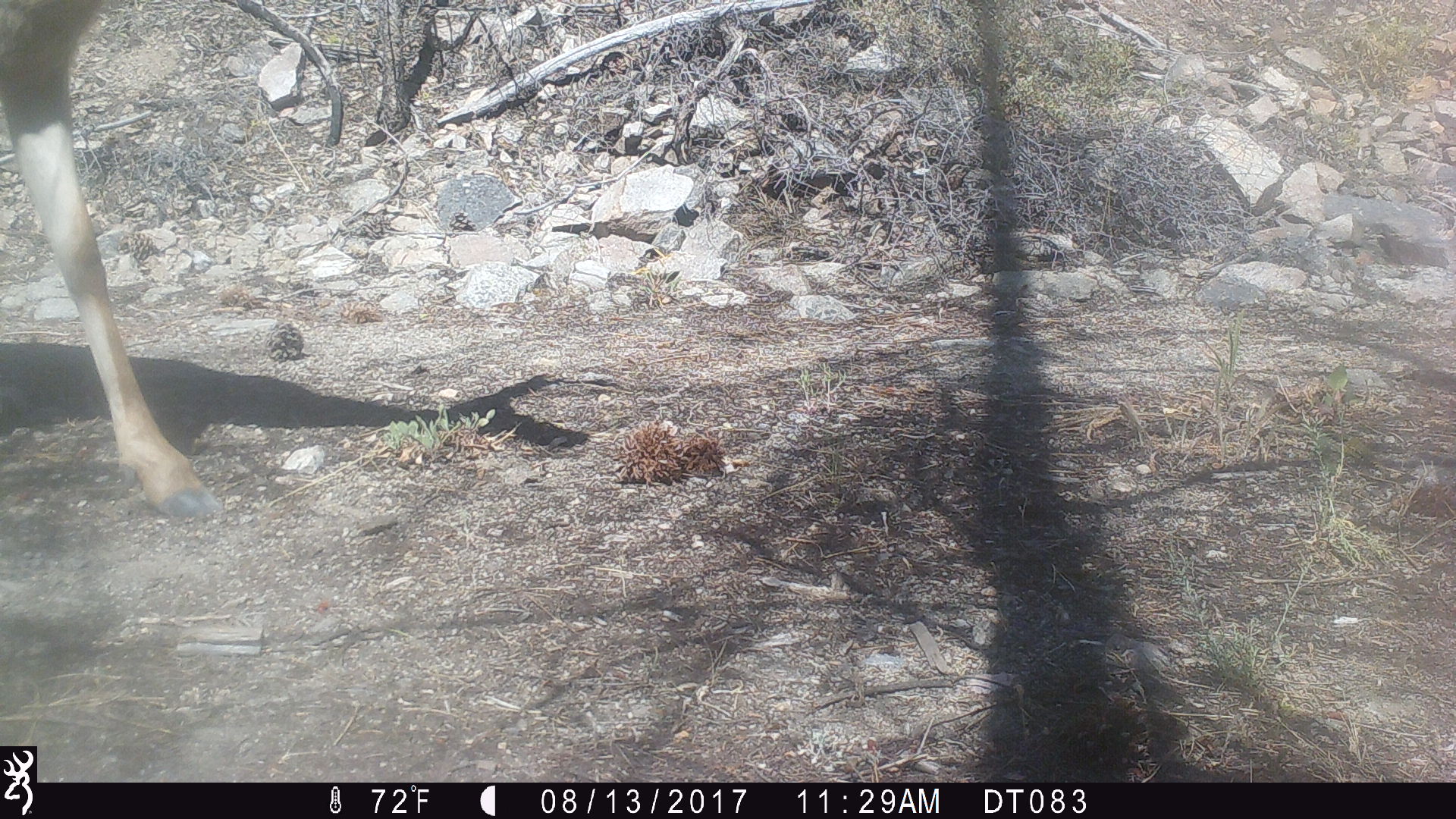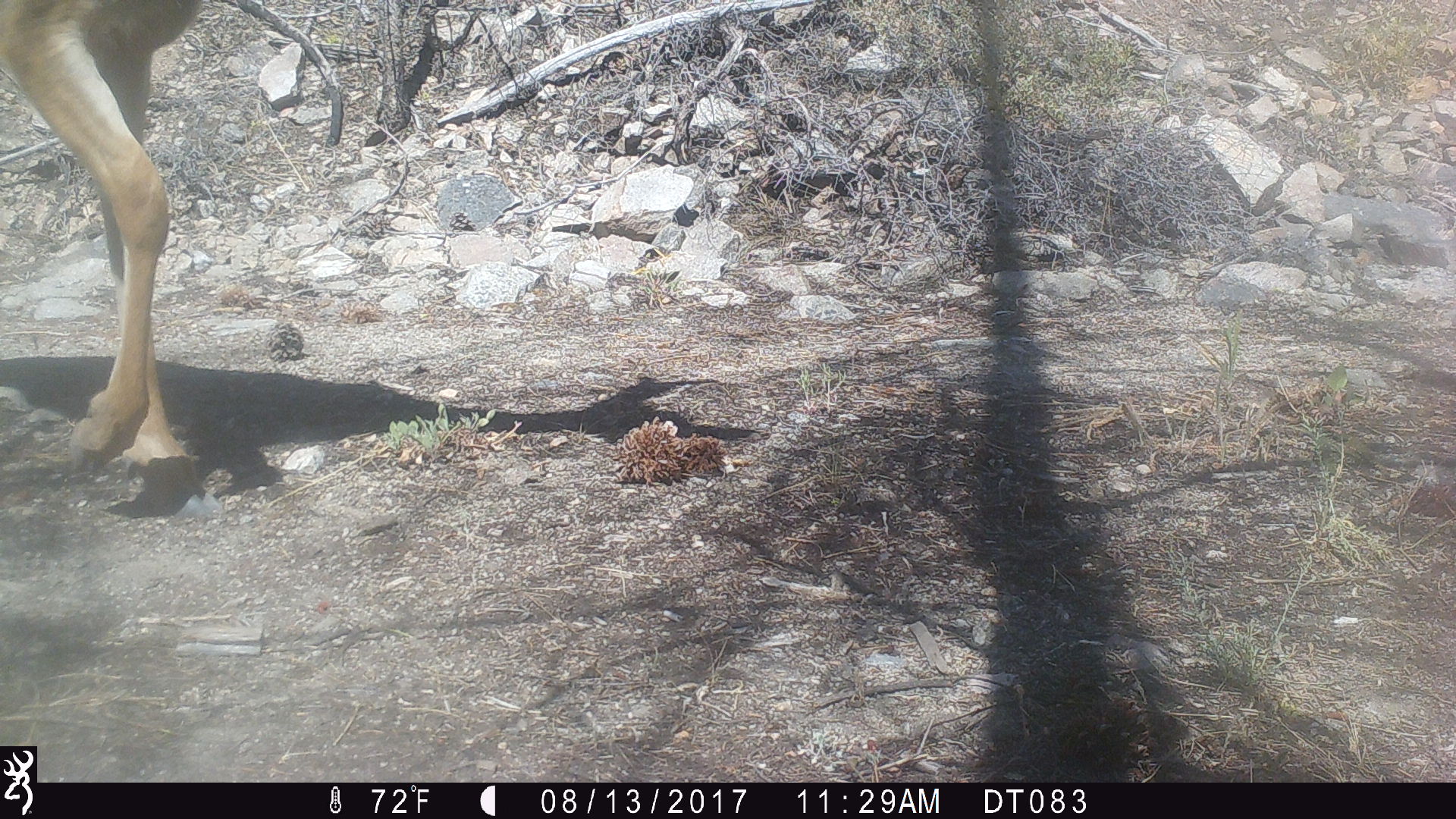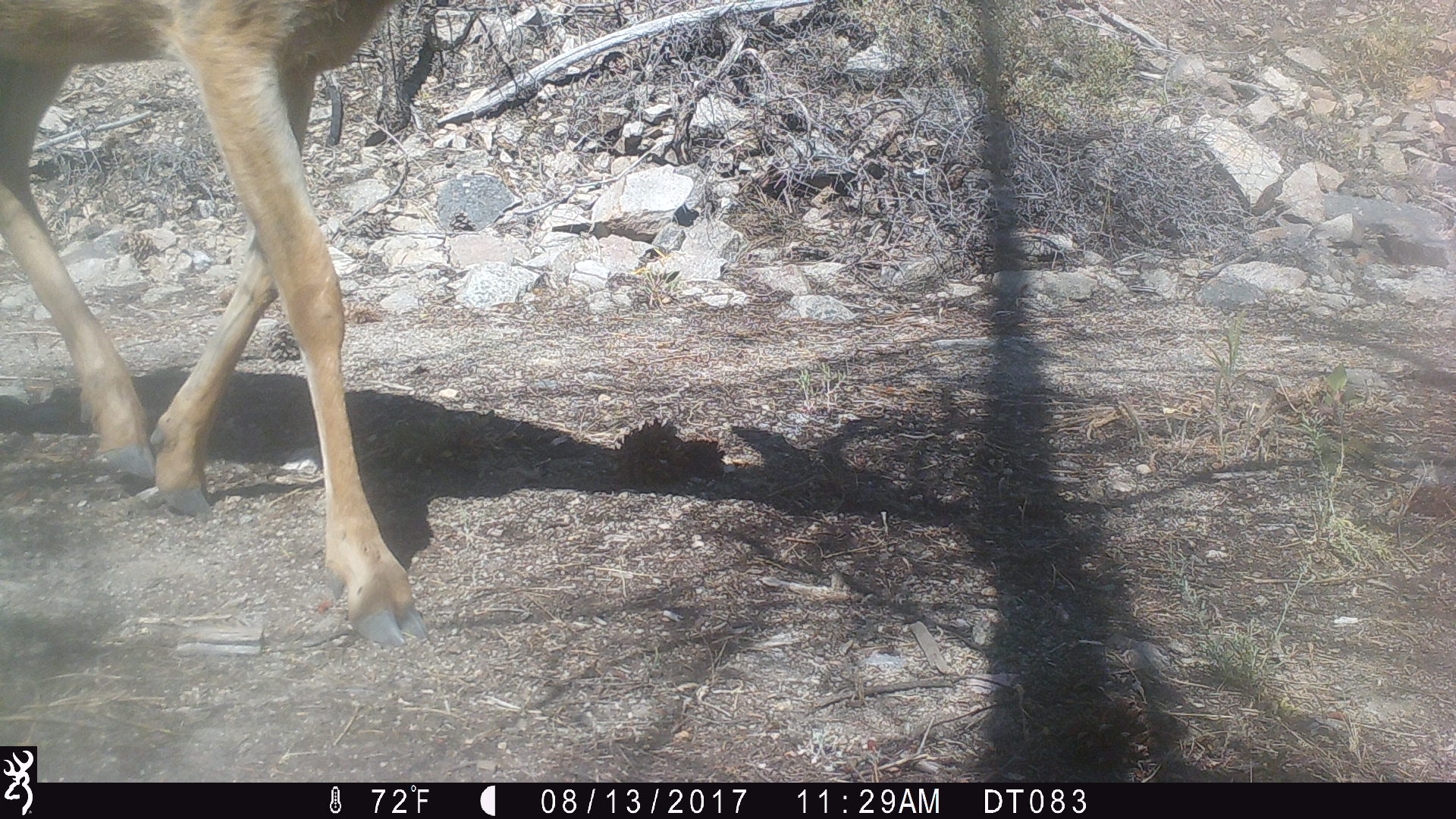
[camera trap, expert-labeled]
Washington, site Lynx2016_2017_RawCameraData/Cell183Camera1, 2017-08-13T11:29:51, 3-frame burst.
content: unidentified animal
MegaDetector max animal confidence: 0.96